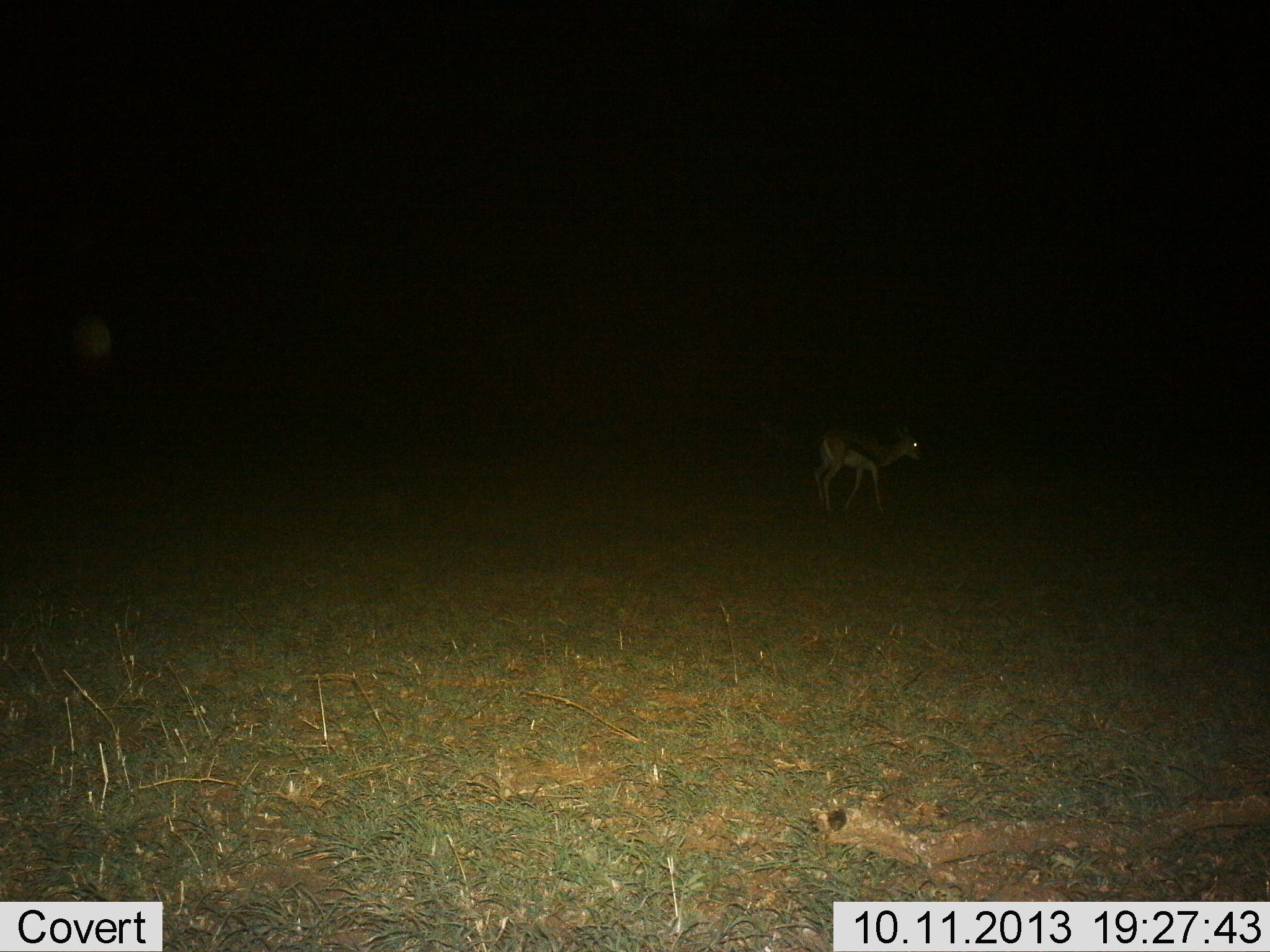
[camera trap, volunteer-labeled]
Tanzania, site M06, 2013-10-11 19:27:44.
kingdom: Animalia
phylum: Chordata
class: Mammalia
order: Artiodactyla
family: Bovidae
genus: Eudorcas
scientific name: Eudorcas thomsonii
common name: thomson's gazelle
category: gazellethomsons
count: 1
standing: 91%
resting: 0%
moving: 9%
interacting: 0%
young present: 0%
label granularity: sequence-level